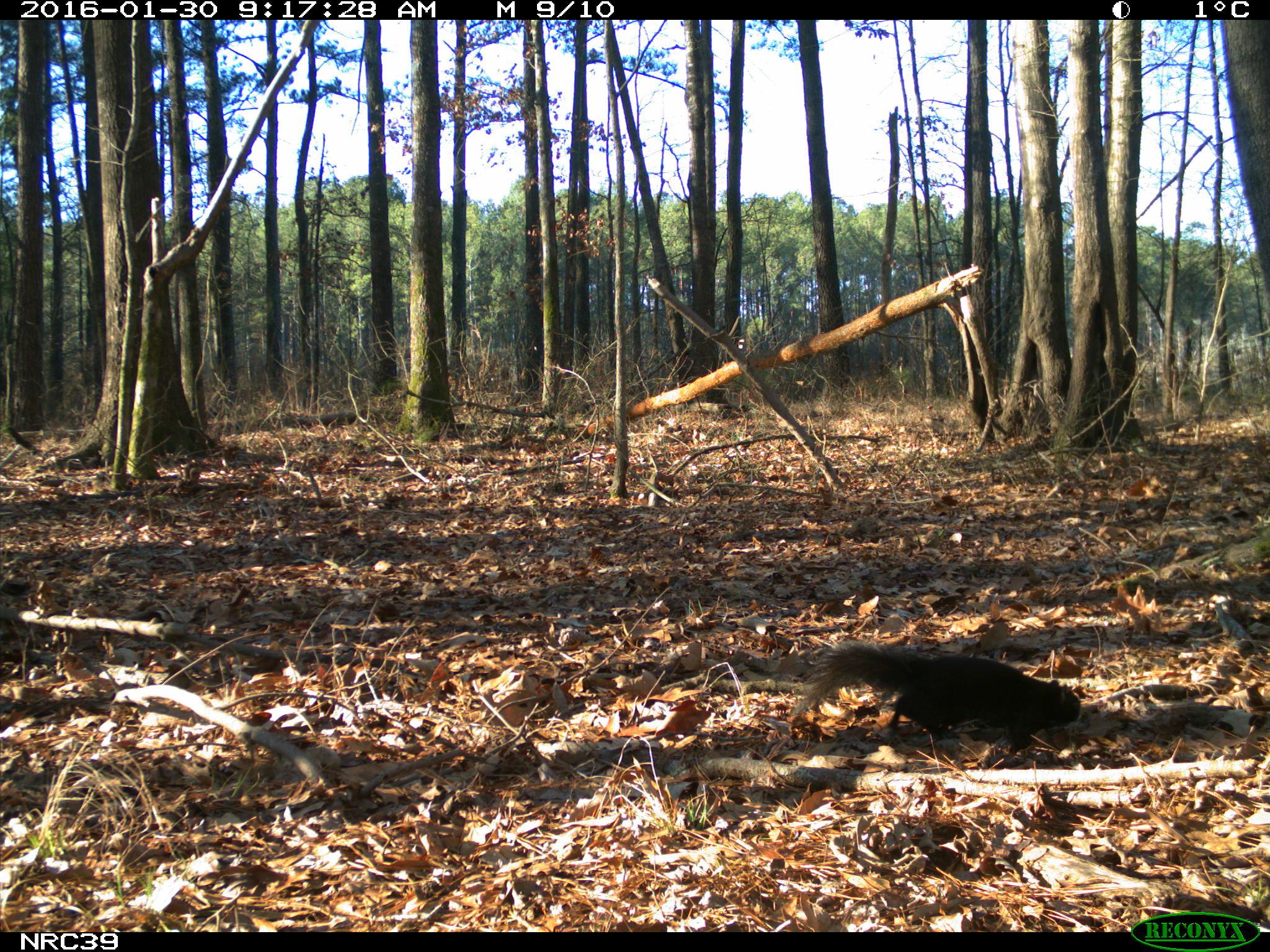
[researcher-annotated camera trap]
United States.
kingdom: Animalia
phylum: Chordata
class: Mammalia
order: Rodentia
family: Sciuridae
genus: Sciurus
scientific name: Sciurus niger cinereus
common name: eastern fox squirrel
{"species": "Eastern Fox Squirrel (Sciurus niger cinereus)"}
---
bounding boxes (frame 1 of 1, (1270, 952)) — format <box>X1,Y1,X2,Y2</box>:
Eastern Fox Squirrel: <box>801,640,1096,768</box>